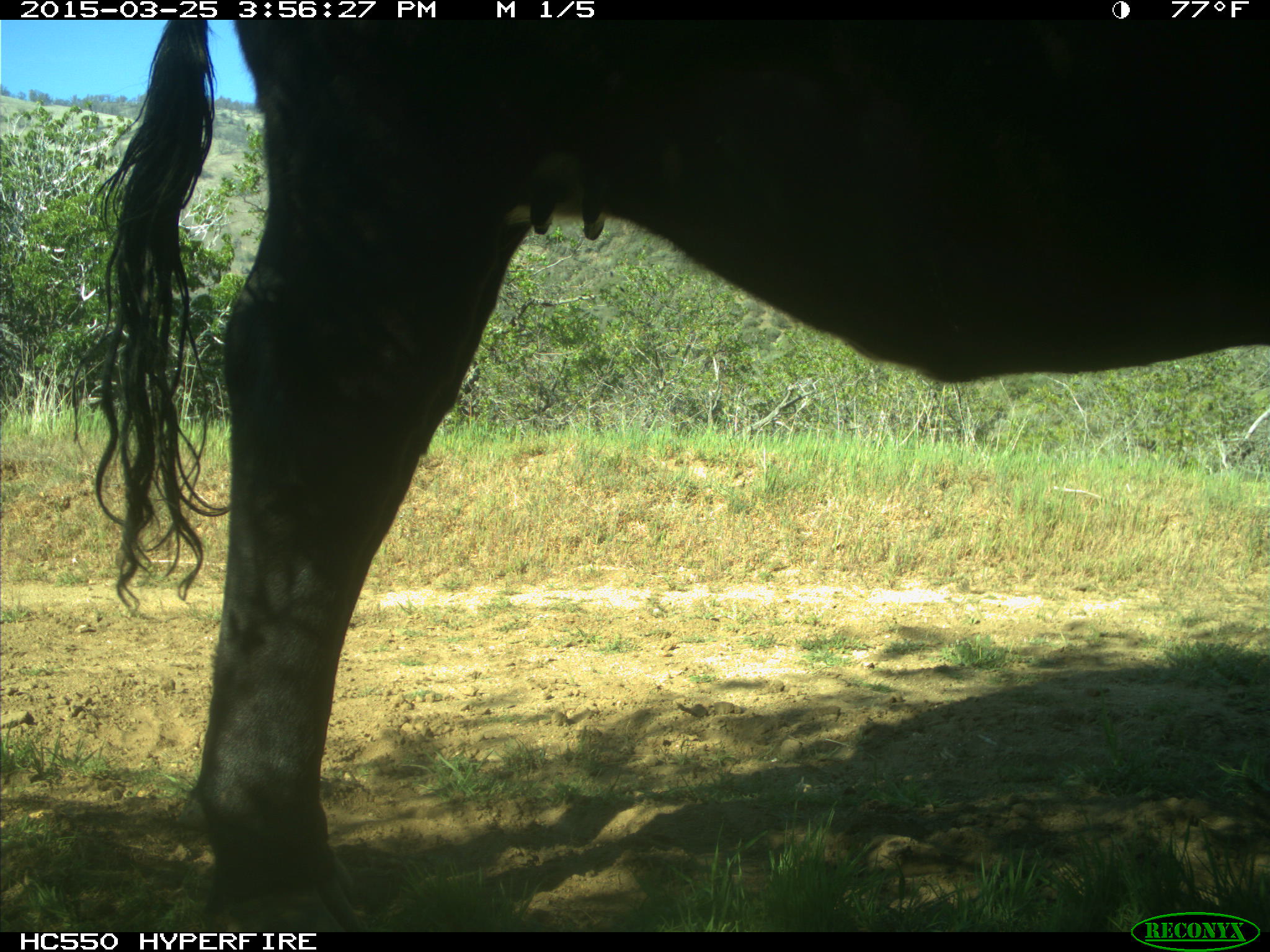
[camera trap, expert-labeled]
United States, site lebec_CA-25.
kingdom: Animalia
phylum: Chordata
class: Mammalia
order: Artiodactyla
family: Bovidae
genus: Bos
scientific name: Bos taurus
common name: domestic cow